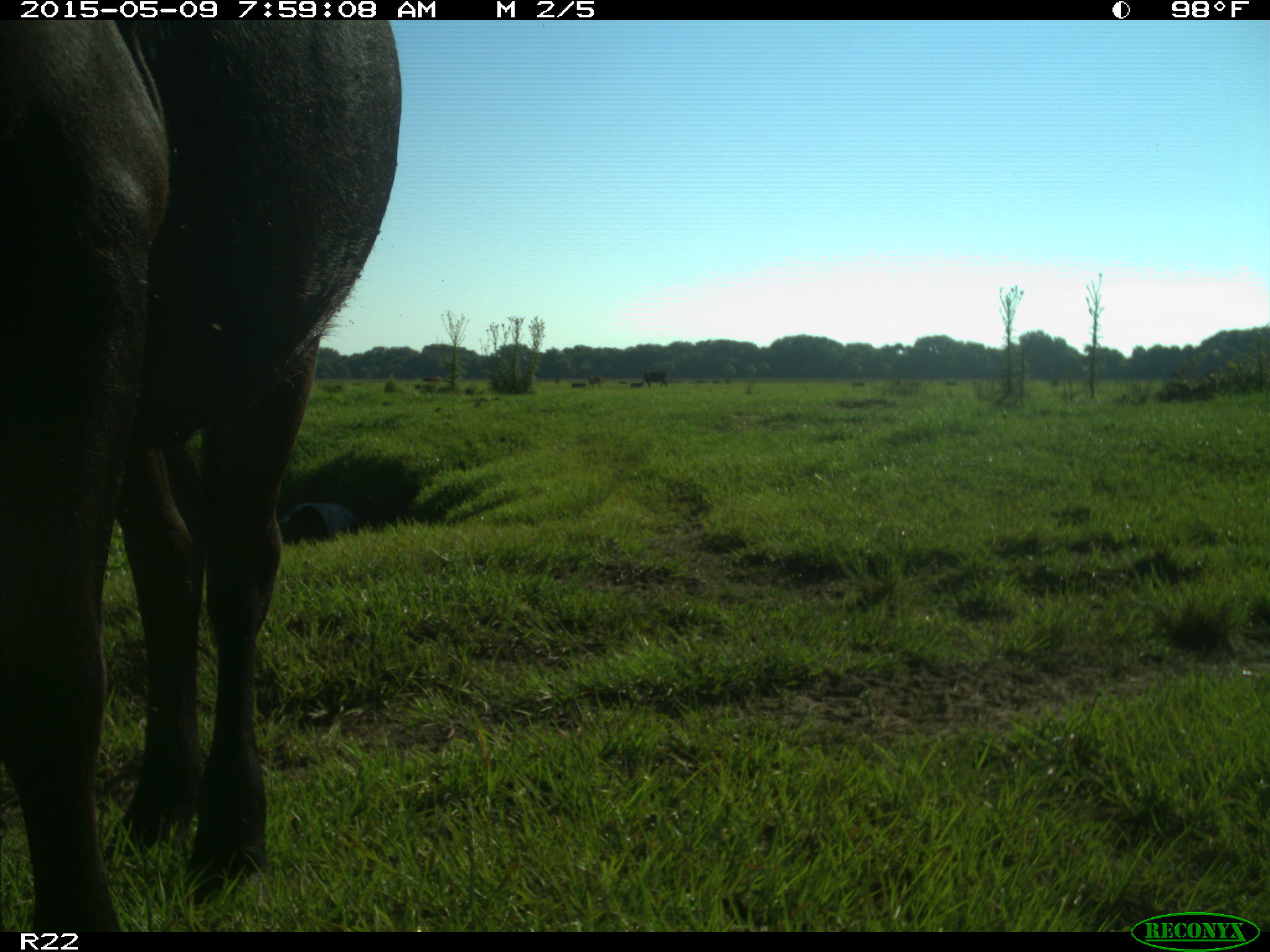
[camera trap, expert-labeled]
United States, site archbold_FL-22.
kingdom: Animalia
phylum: Chordata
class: Mammalia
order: Artiodactyla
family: Bovidae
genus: Bos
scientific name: Bos taurus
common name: domestic cow